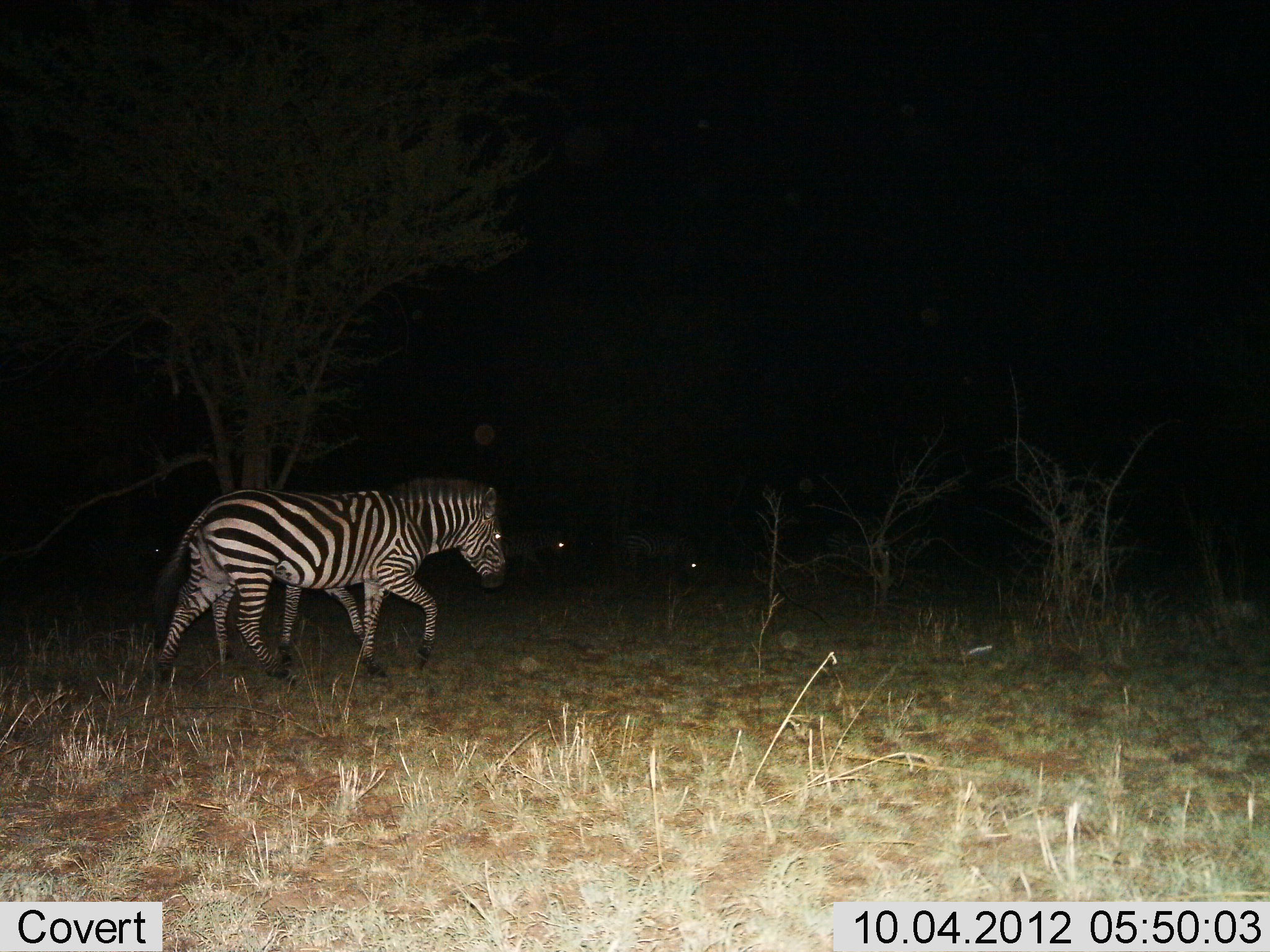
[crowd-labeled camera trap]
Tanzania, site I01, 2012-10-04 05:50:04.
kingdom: Animalia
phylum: Chordata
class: Mammalia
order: Perissodactyla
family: Equidae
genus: Equus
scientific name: Equus quagga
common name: plains zebra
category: zebra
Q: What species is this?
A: Zebra (plains zebra) (Equus quagga).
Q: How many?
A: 2.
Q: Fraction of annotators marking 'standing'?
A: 10%.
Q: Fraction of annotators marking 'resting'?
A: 0%.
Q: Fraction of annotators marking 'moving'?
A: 100%.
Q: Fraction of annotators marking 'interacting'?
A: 0%.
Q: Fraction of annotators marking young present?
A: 0%.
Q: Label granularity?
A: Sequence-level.